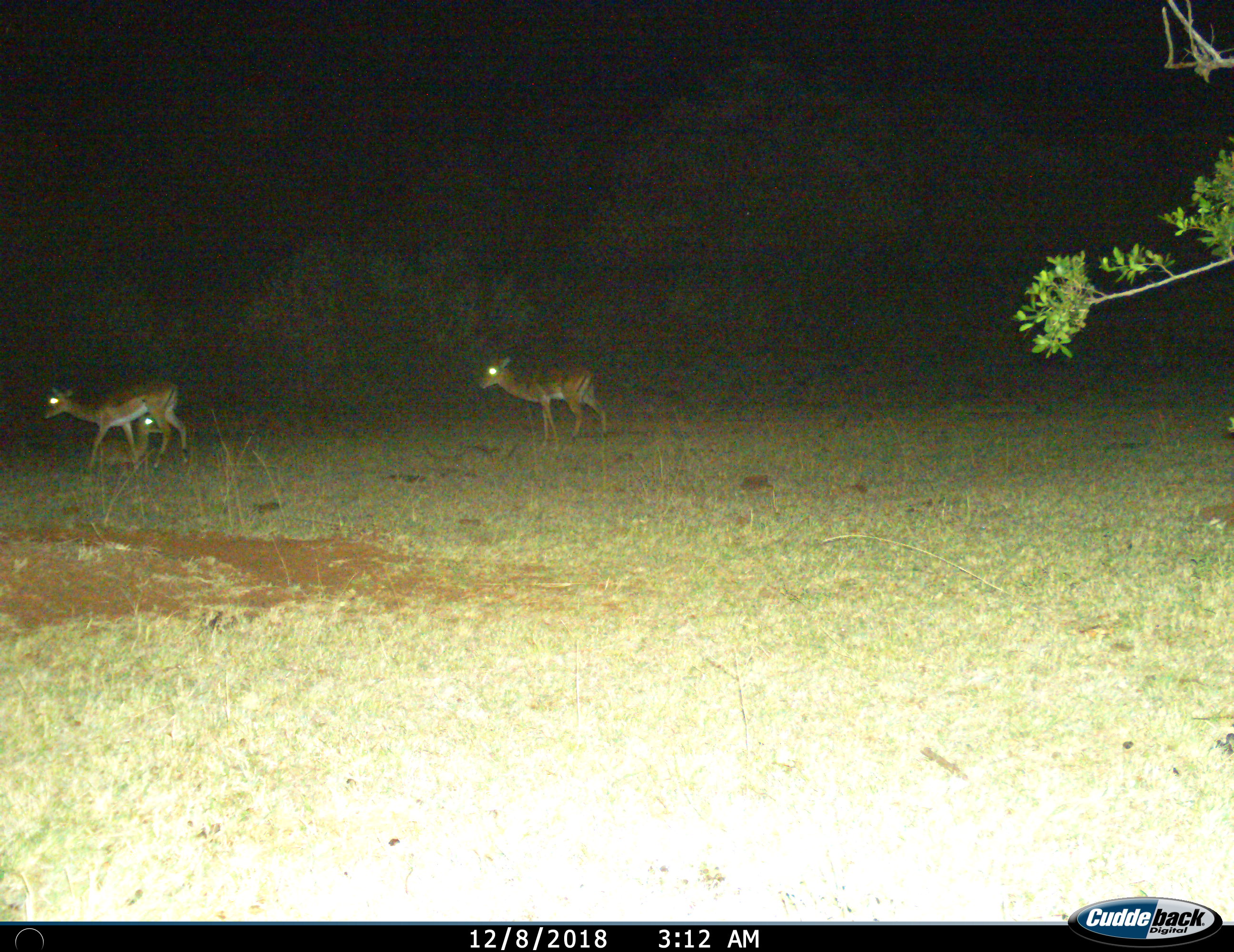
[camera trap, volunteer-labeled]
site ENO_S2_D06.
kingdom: Animalia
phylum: Chordata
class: Mammalia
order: Artiodactyla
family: Bovidae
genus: Aepyceros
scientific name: Aepyceros melampus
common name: impala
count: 3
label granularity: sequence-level